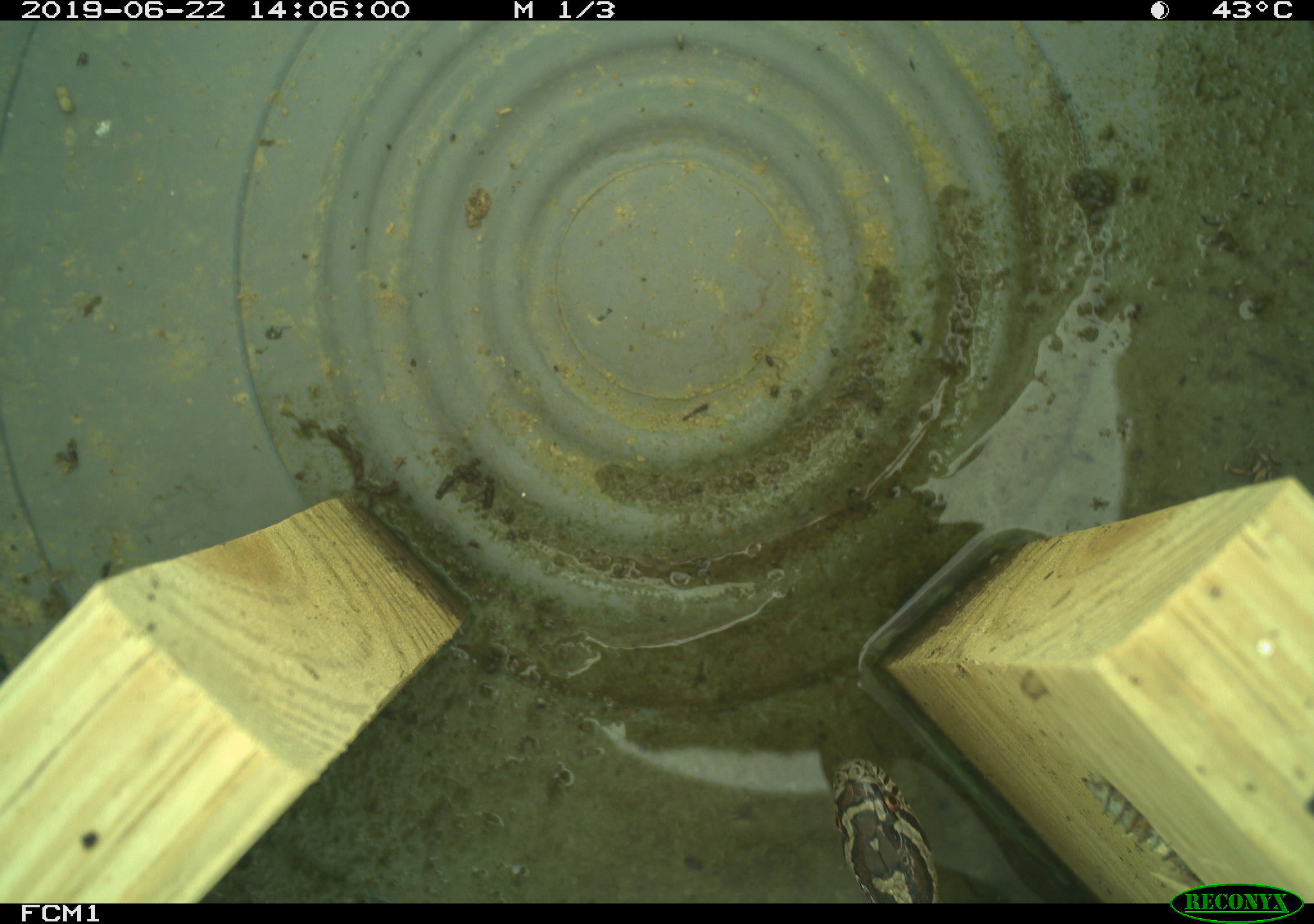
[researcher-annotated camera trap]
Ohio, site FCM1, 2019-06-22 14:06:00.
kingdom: Animalia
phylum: Chordata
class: Reptilia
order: Squamata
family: Colubridae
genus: Lampropeltis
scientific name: Lampropeltis triangulum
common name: eastern milksnake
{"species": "eastern milksnake (Lampropeltis triangulum)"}